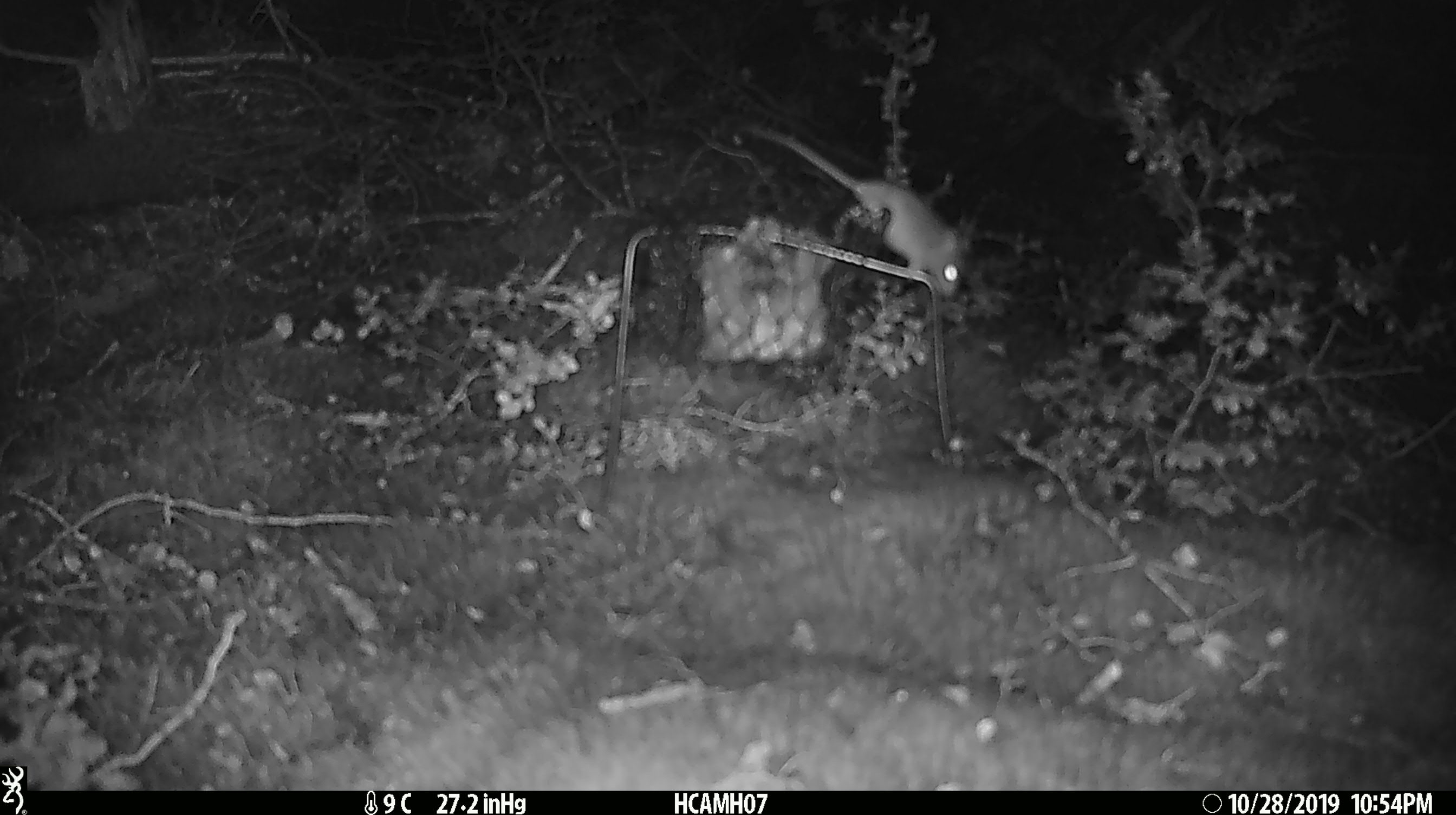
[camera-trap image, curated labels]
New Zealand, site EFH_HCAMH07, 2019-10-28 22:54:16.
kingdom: Animalia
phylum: Chordata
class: Mammalia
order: Rodentia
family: Muridae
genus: Mus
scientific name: Mus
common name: mouse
Mouse (Mus).